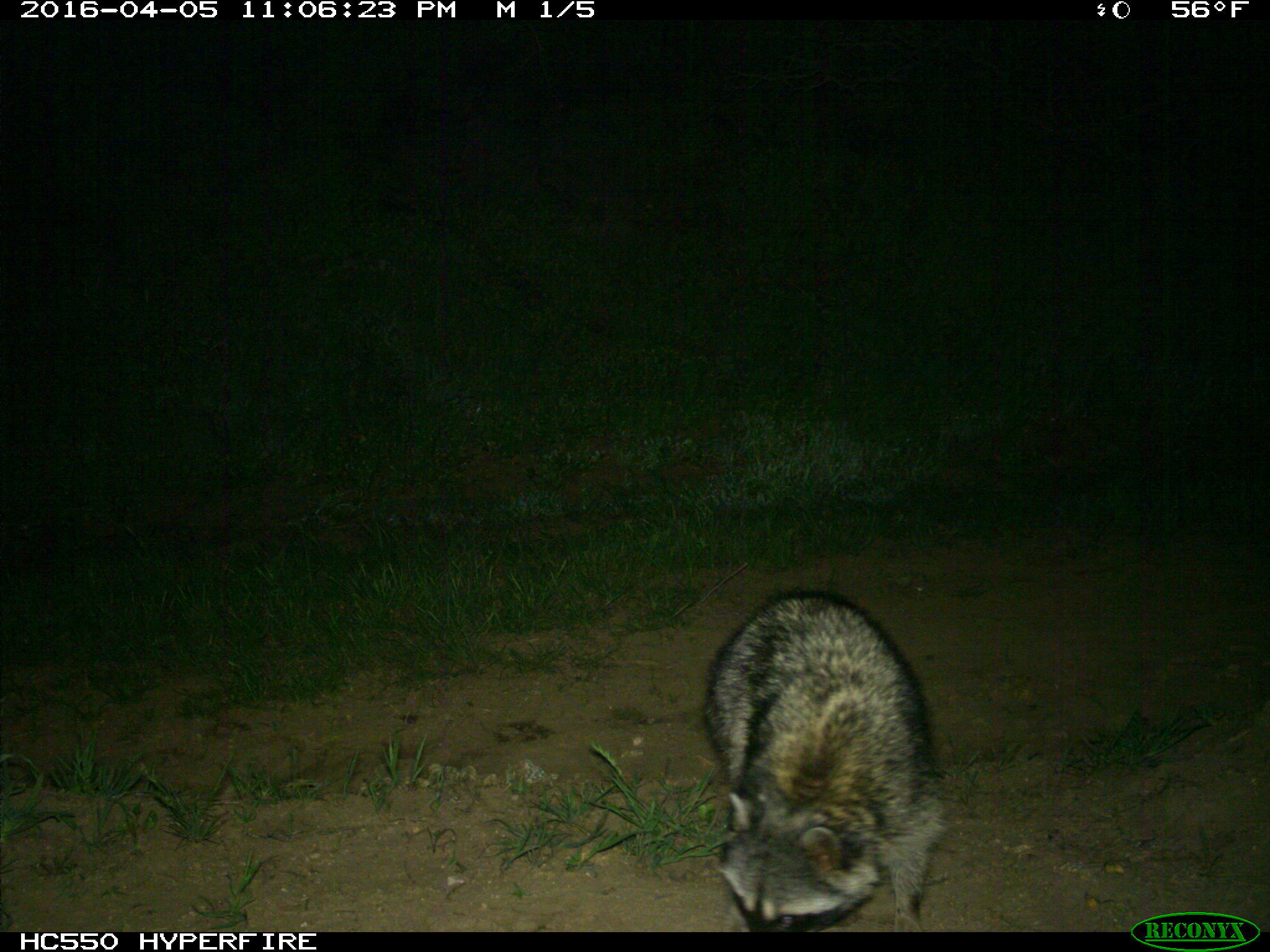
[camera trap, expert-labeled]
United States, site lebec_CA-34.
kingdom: Animalia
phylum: Chordata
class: Mammalia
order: Carnivora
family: Procyonidae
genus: Procyon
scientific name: Procyon lotor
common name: common raccoon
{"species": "Procyon lotor (common raccoon)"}